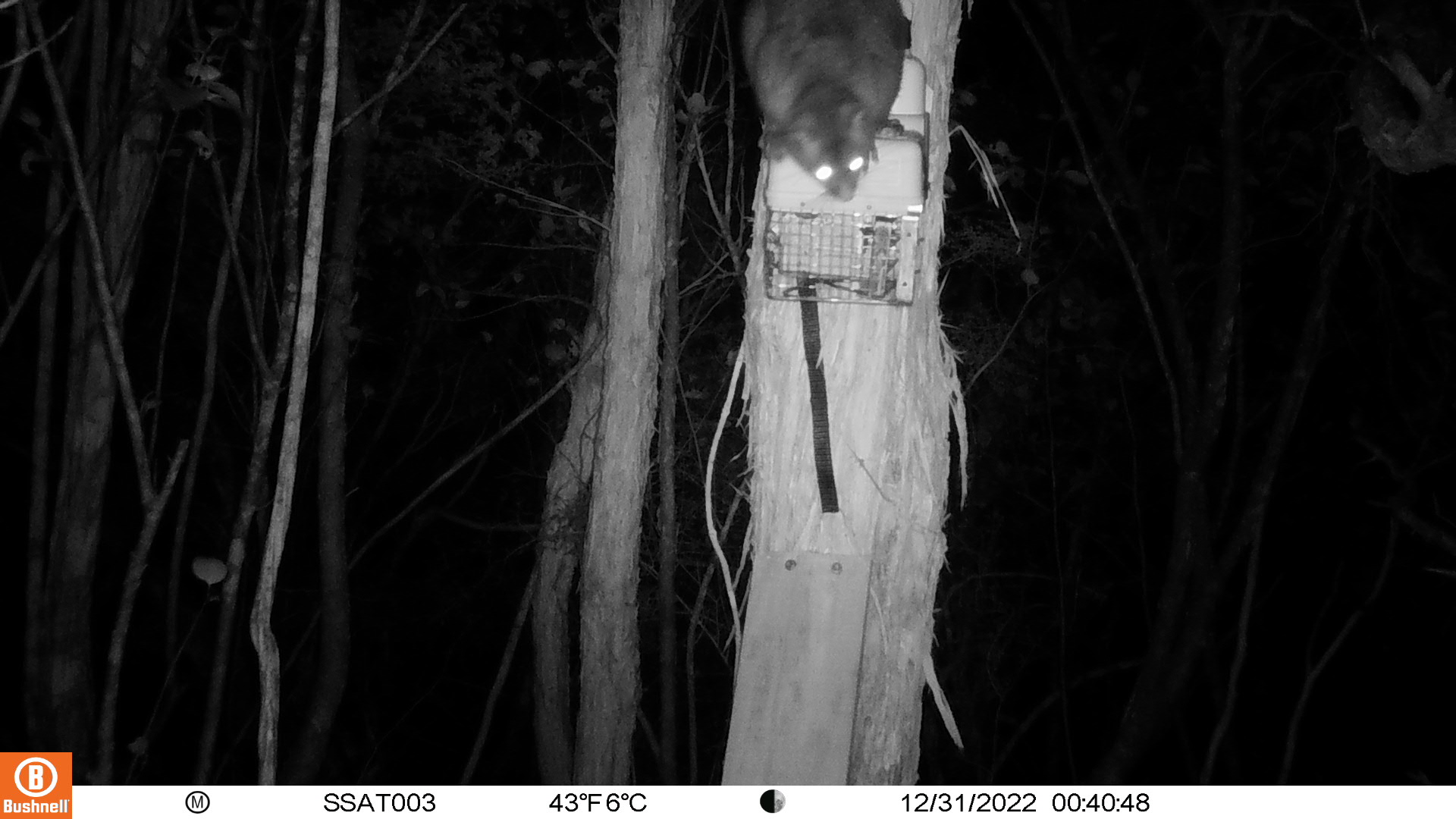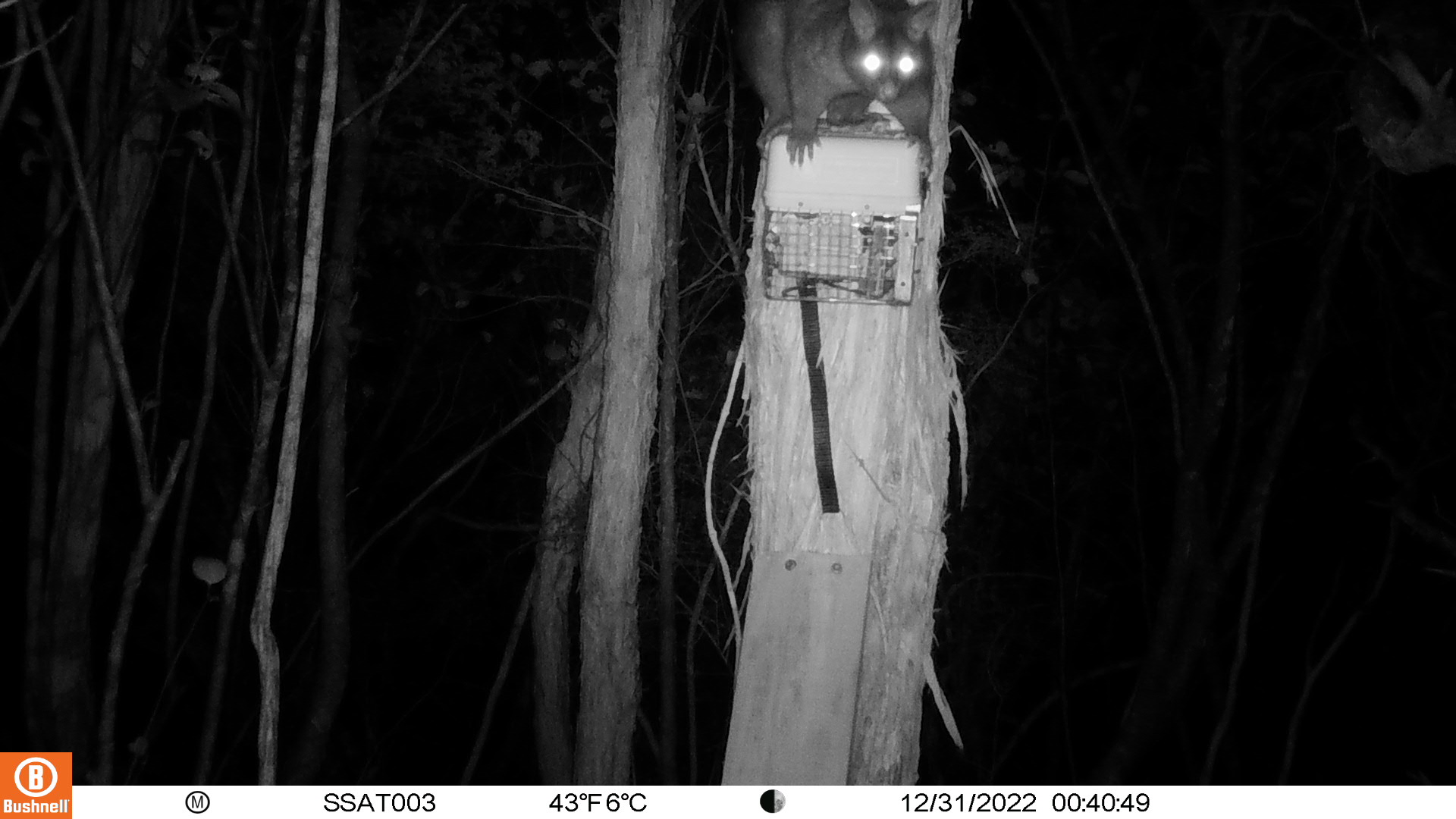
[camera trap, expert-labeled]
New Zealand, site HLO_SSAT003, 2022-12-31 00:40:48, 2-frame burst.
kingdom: Animalia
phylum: Chordata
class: Mammalia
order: Diprotodontia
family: Phalangeridae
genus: Trichosurus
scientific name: Trichosurus vulpecula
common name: common brushtail possum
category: possum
Possum (common brushtail possum) (Trichosurus vulpecula).